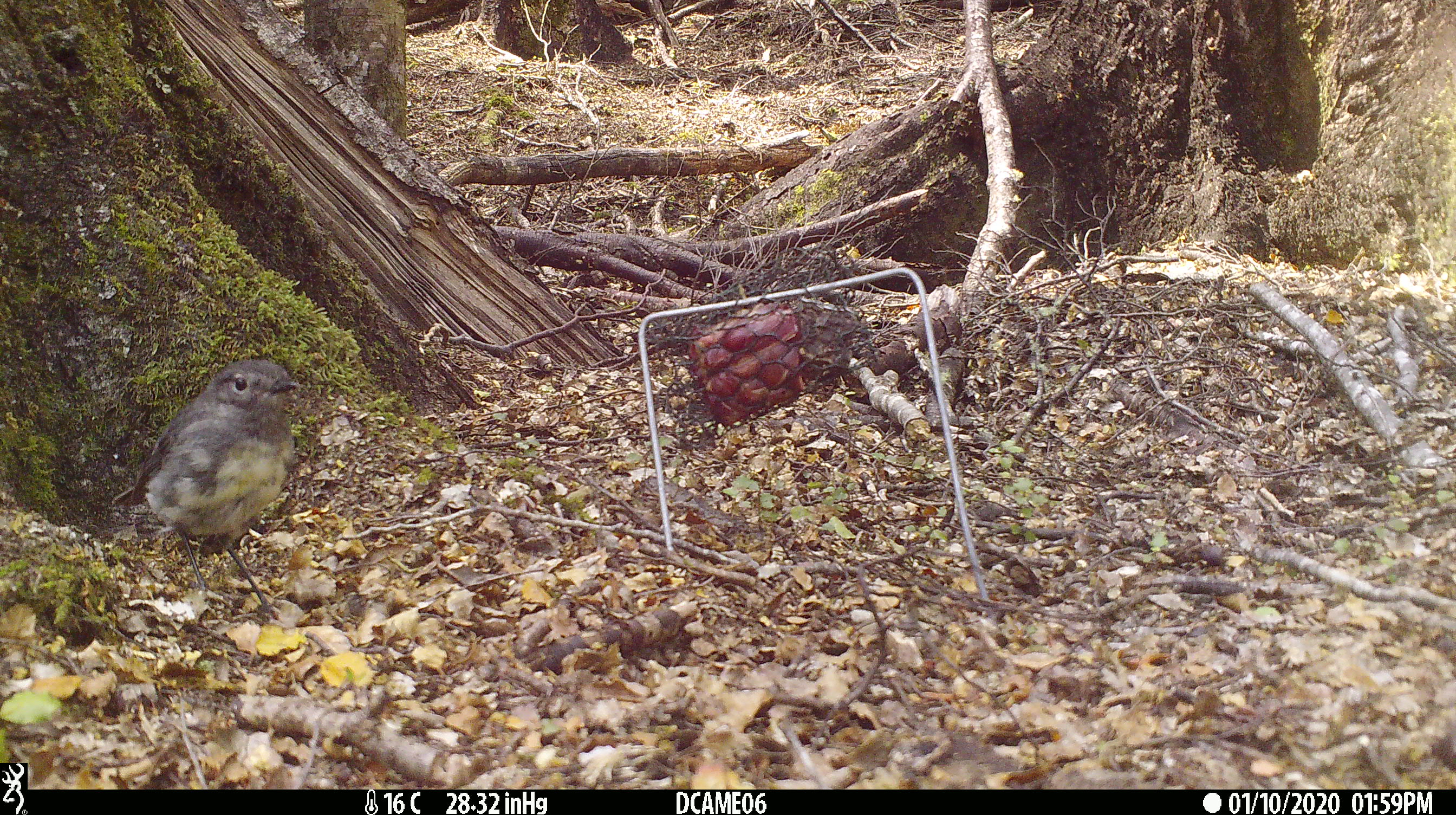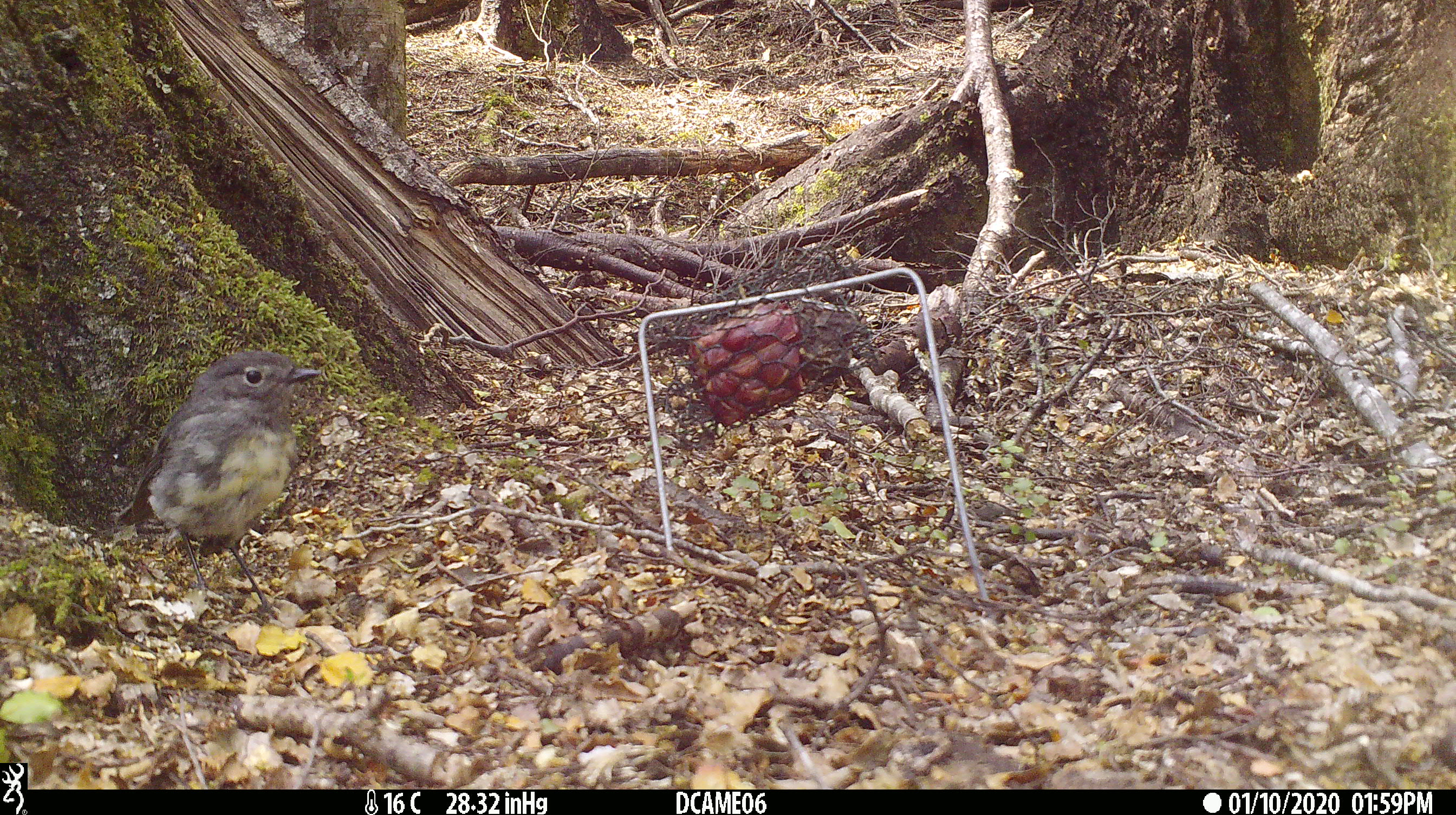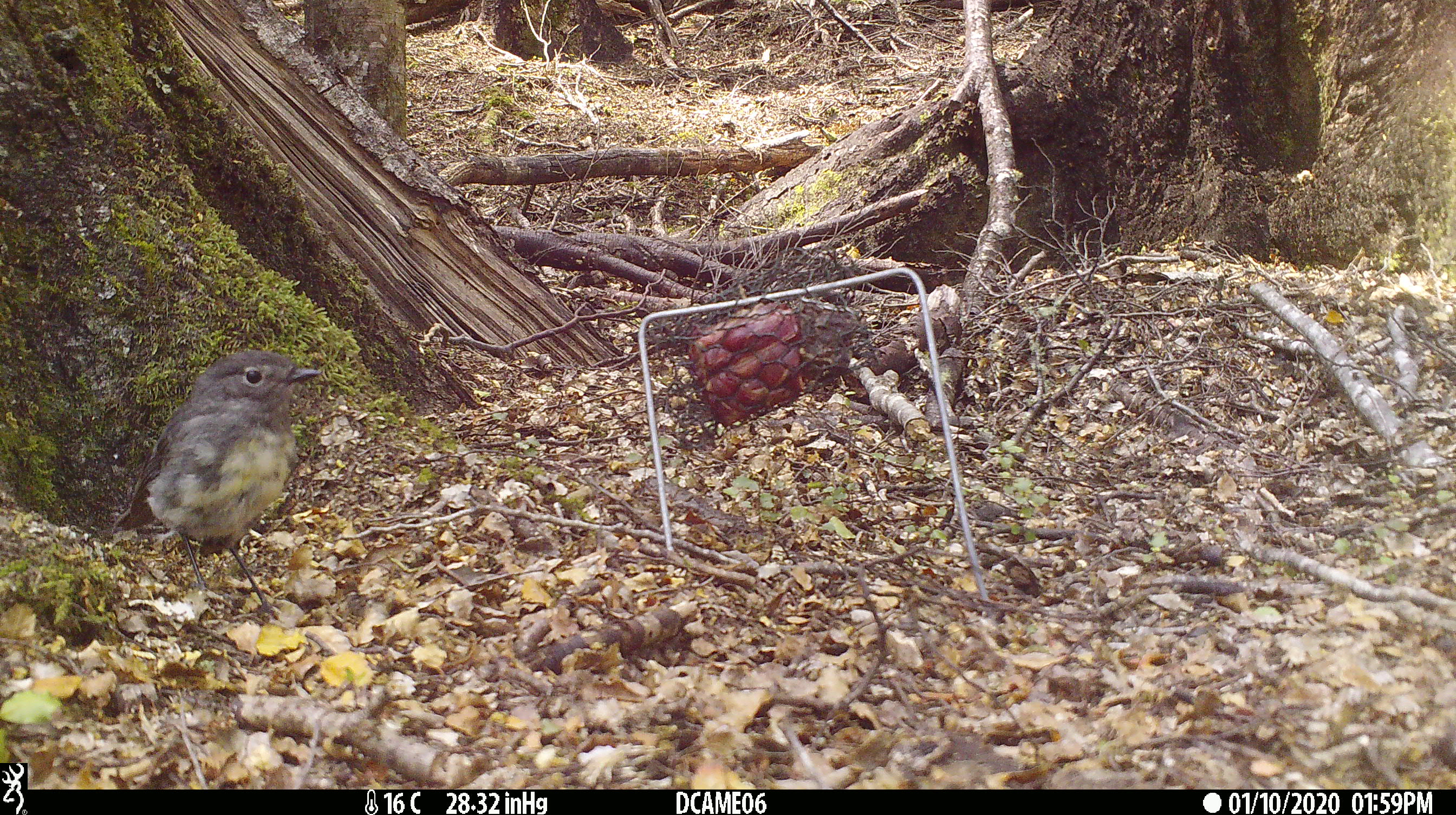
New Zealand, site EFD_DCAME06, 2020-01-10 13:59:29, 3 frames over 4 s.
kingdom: Animalia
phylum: Chordata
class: Aves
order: Passeriformes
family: Petroicidae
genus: Petroica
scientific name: Petroica australis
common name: new zealand robin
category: robin